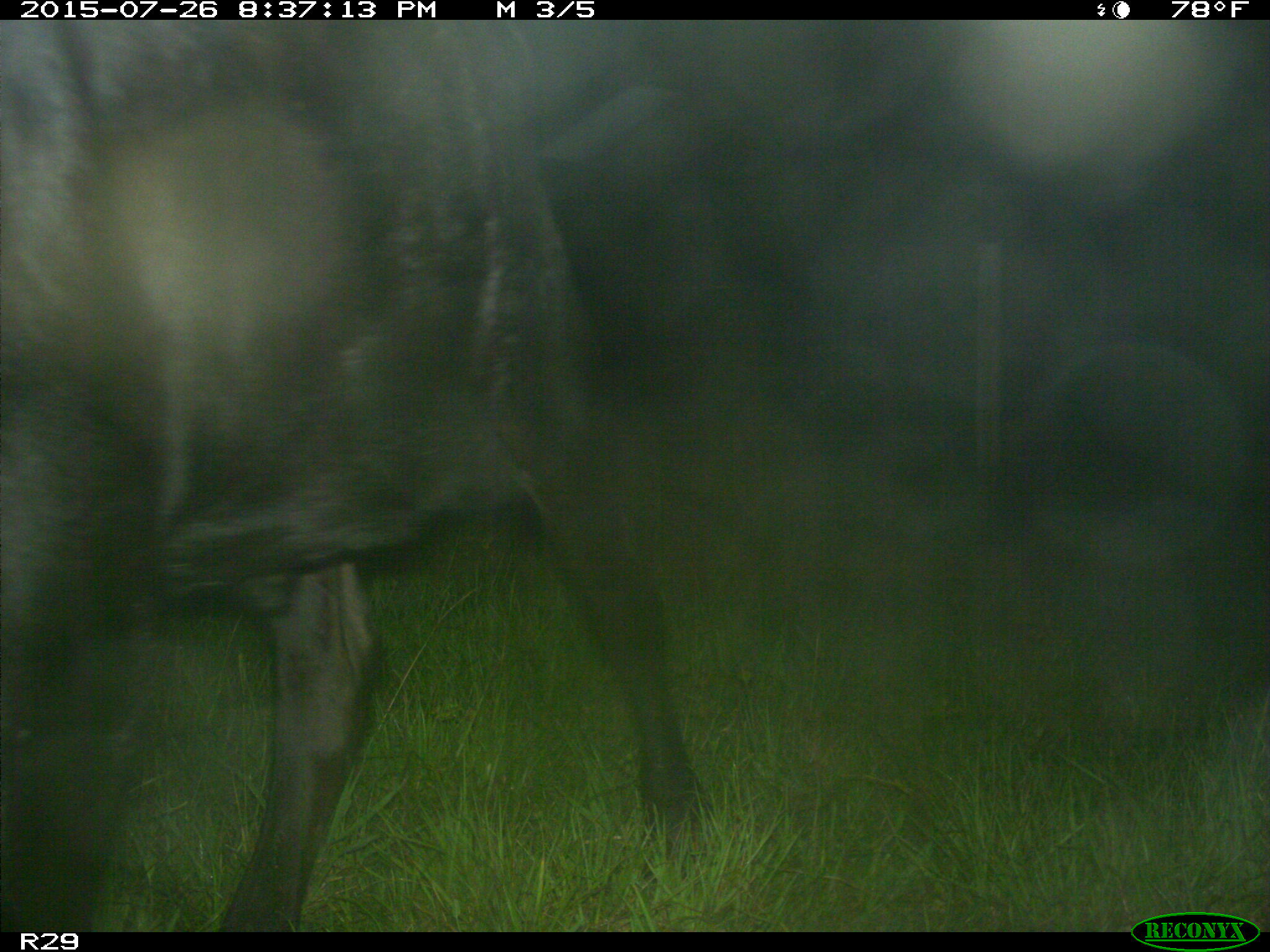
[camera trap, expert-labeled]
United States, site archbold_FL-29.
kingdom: Animalia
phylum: Chordata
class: Mammalia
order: Artiodactyla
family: Bovidae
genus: Bos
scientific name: Bos taurus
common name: domestic cow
Bos taurus (domestic cow).